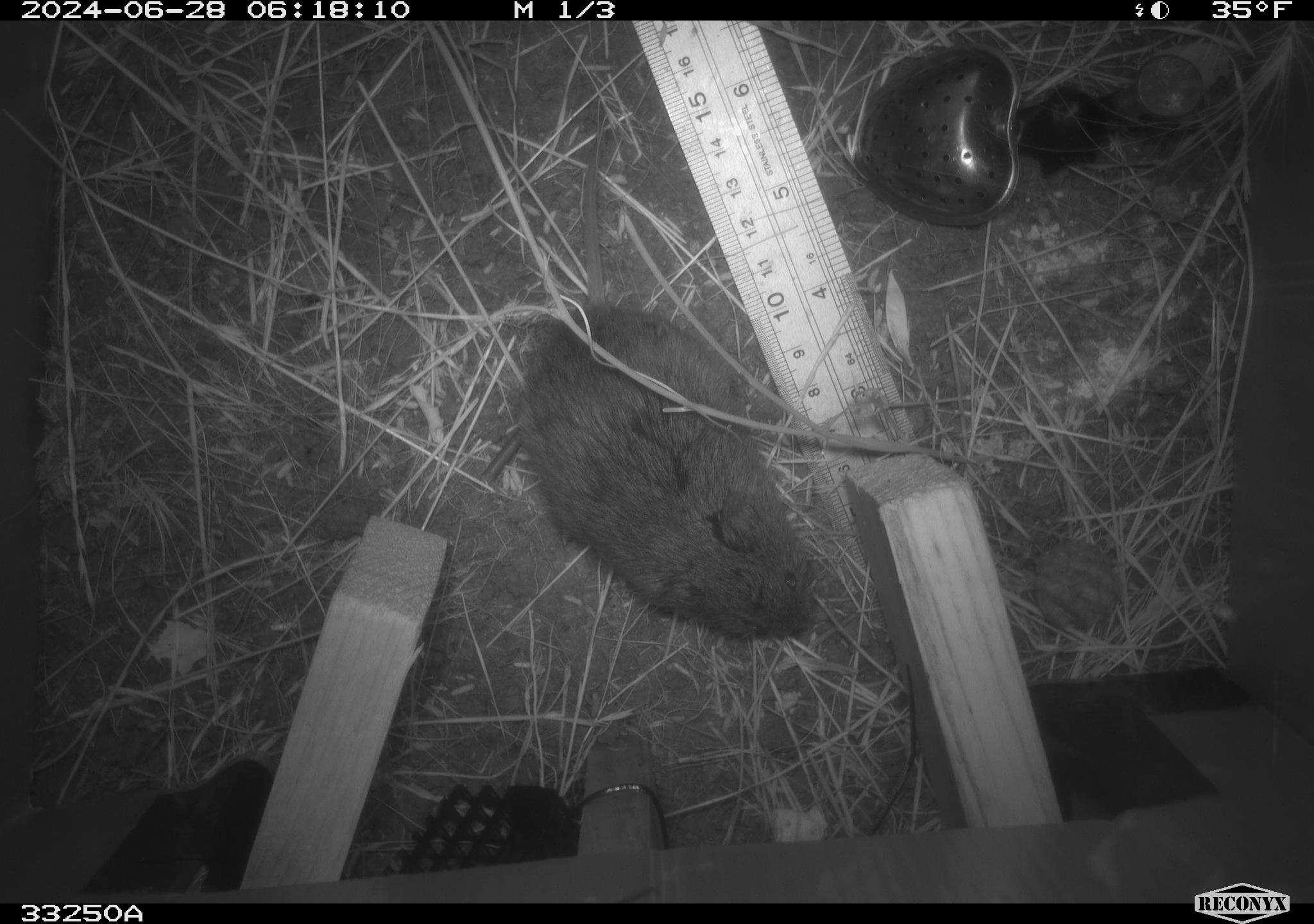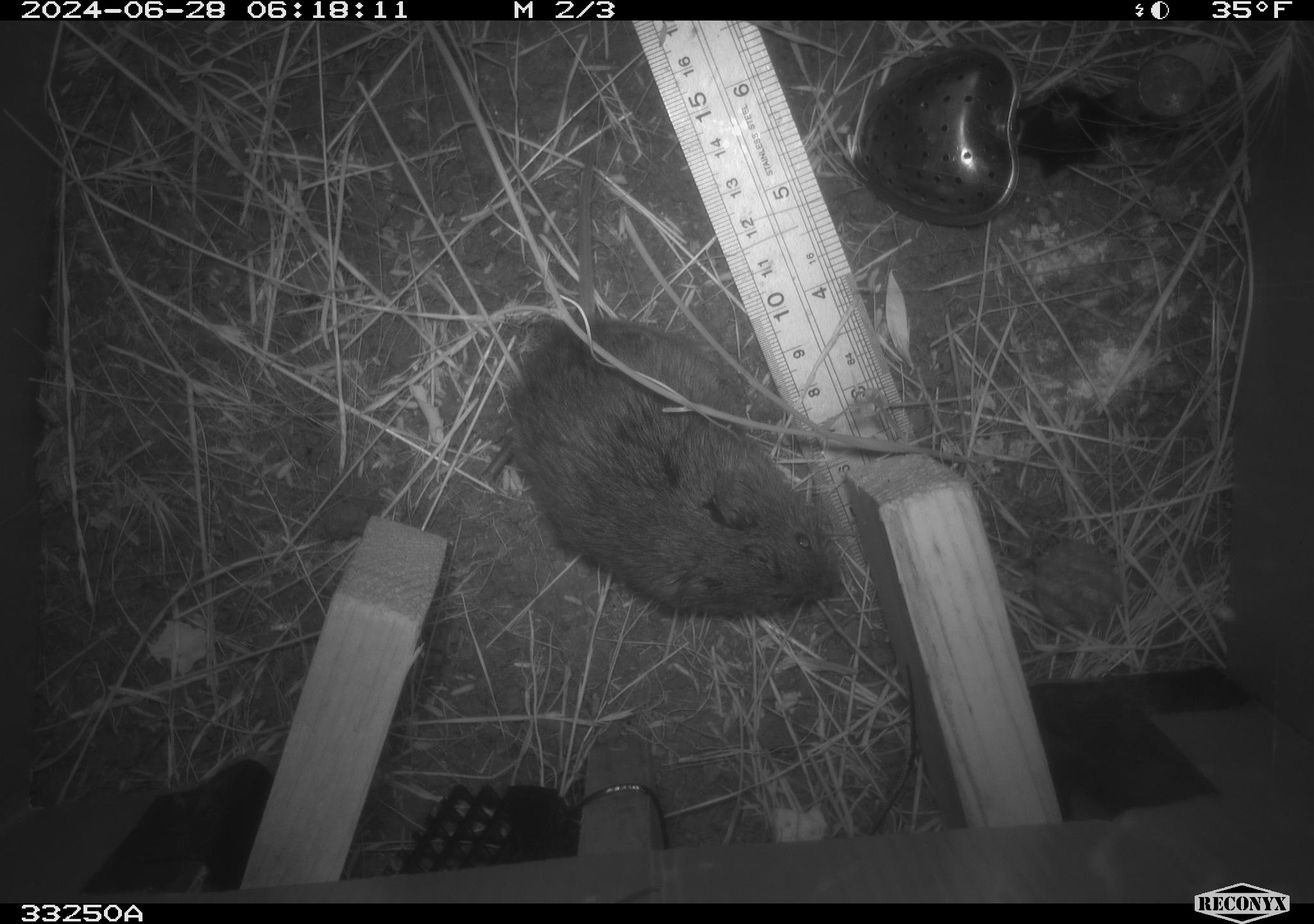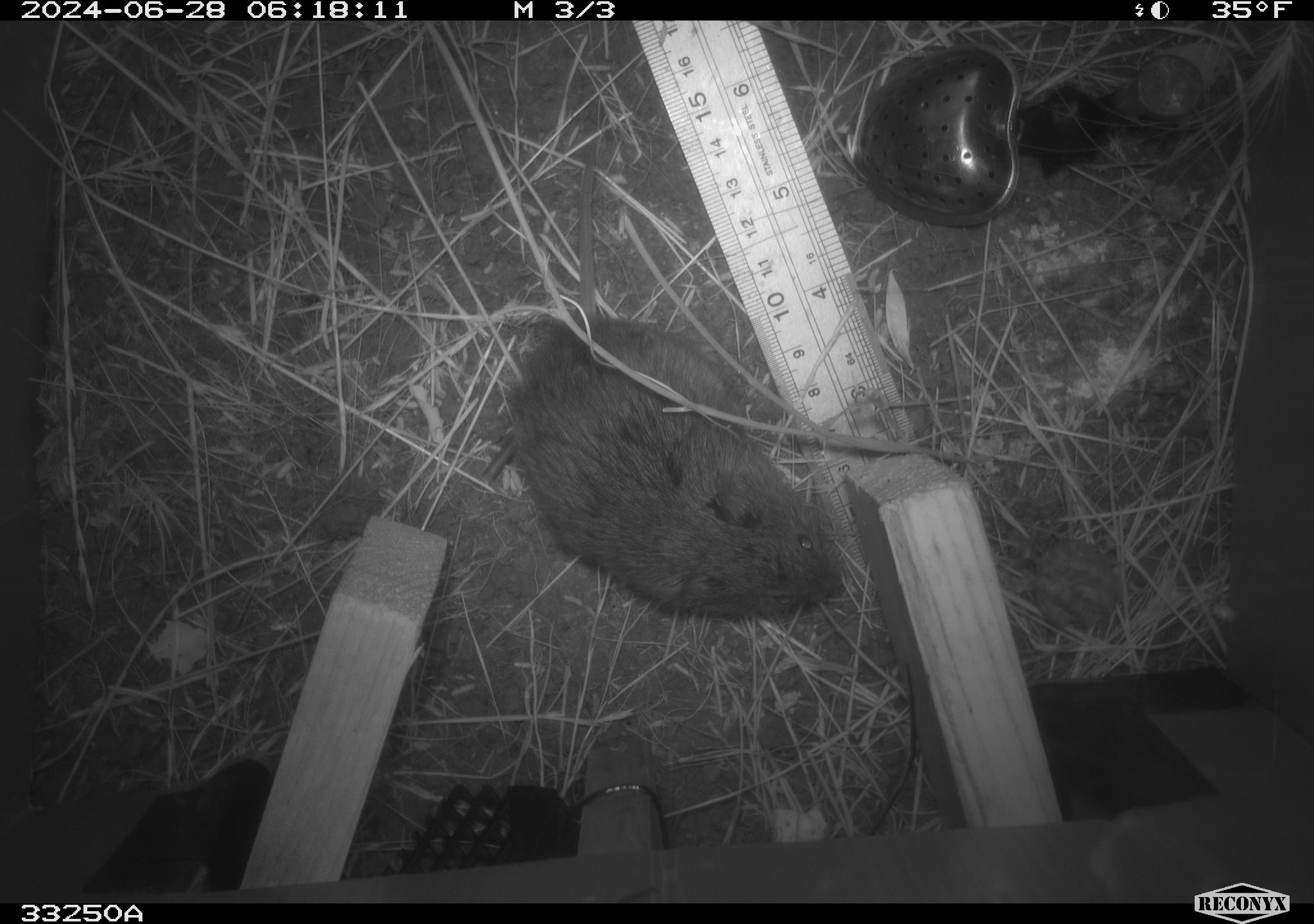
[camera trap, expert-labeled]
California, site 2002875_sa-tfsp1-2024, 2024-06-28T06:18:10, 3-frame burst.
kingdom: Animalia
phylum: Chordata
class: Mammalia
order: Rodentia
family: Cricetidae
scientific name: Arvicolinae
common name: voles, lemmings, and muskrats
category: arvicolinae subfamily